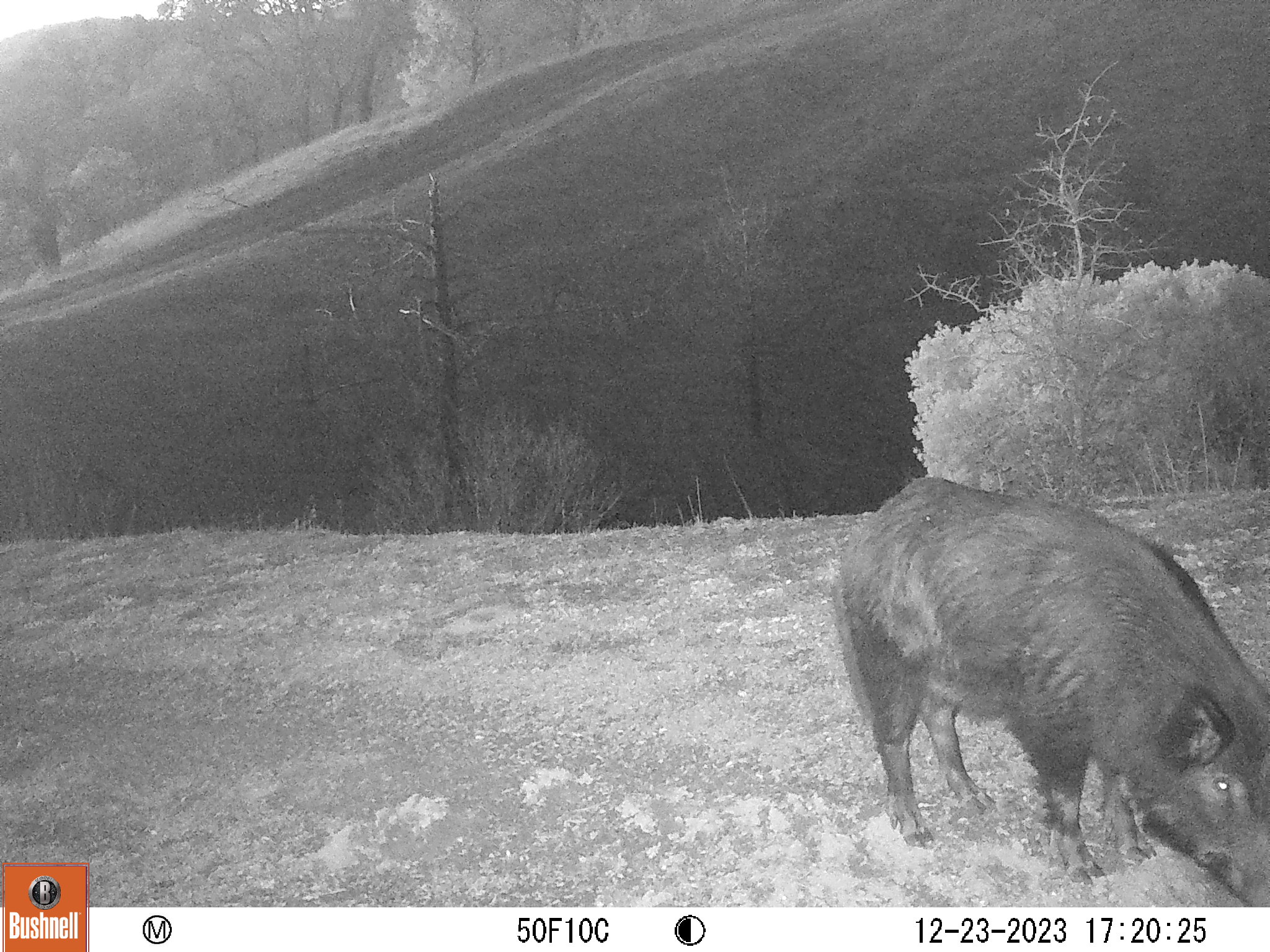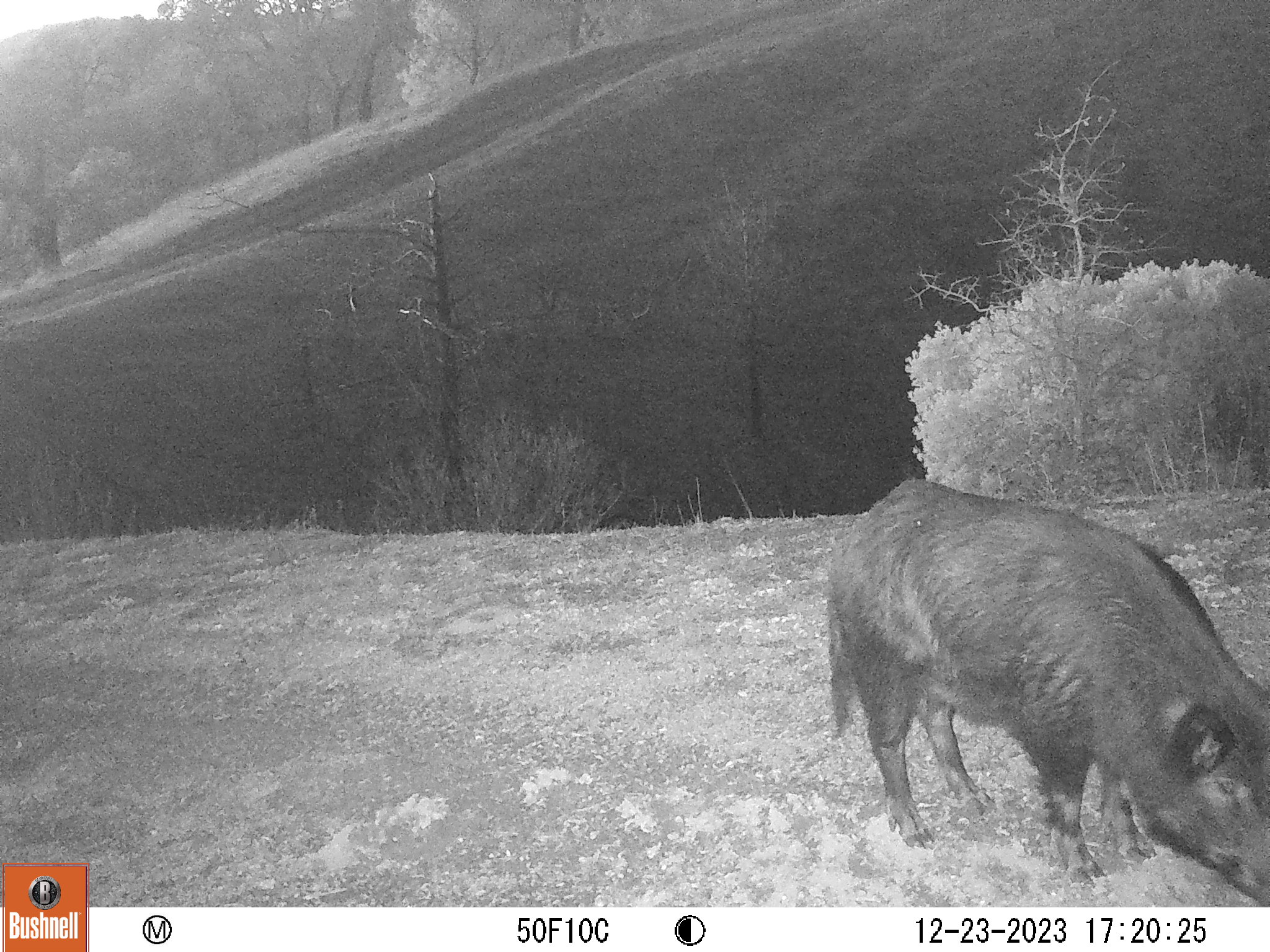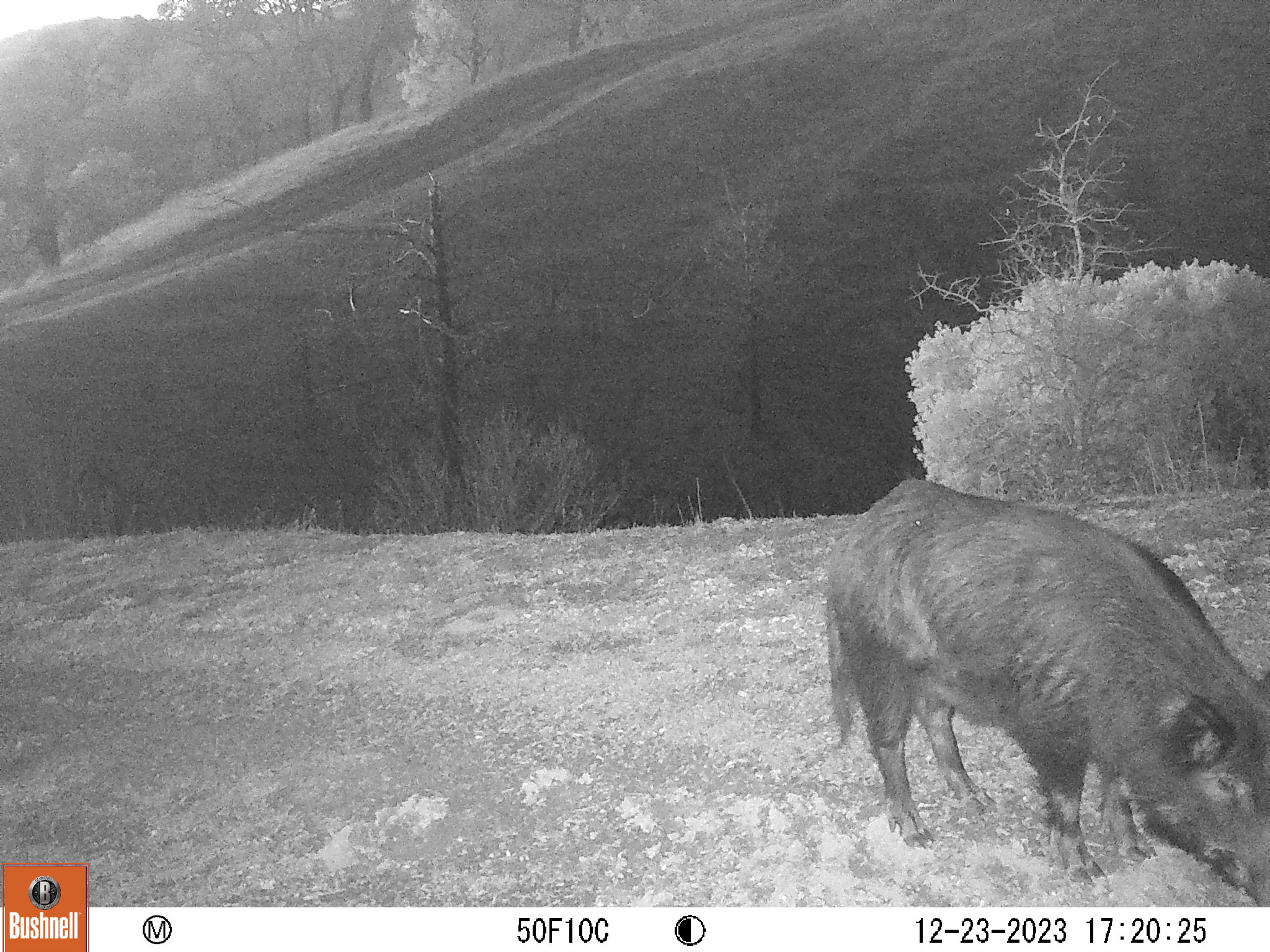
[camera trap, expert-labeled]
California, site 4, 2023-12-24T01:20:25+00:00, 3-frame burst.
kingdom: Animalia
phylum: Chordata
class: Mammalia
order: Artiodactyla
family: Suidae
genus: Sus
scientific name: Sus scrofa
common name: wild boar